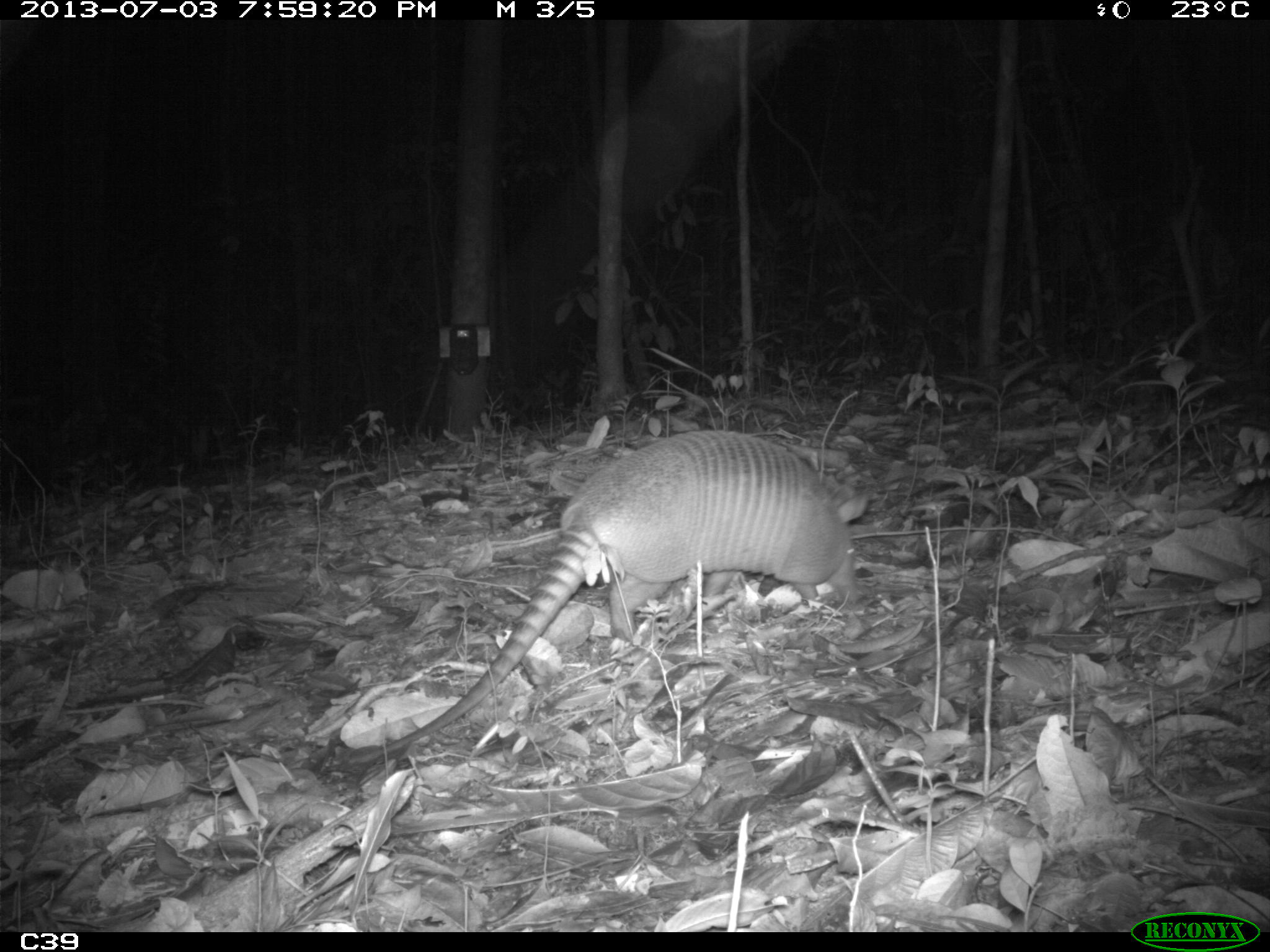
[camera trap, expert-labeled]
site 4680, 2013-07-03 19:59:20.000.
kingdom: Animalia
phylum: Chordata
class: Mammalia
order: Cingulata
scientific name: Cingulata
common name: armadillo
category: unknown armadillo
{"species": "unknown armadillo (armadillo) (Cingulata)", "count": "1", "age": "adult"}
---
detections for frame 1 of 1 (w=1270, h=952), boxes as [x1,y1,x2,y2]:
unknown armadillo: [346,430,859,769]